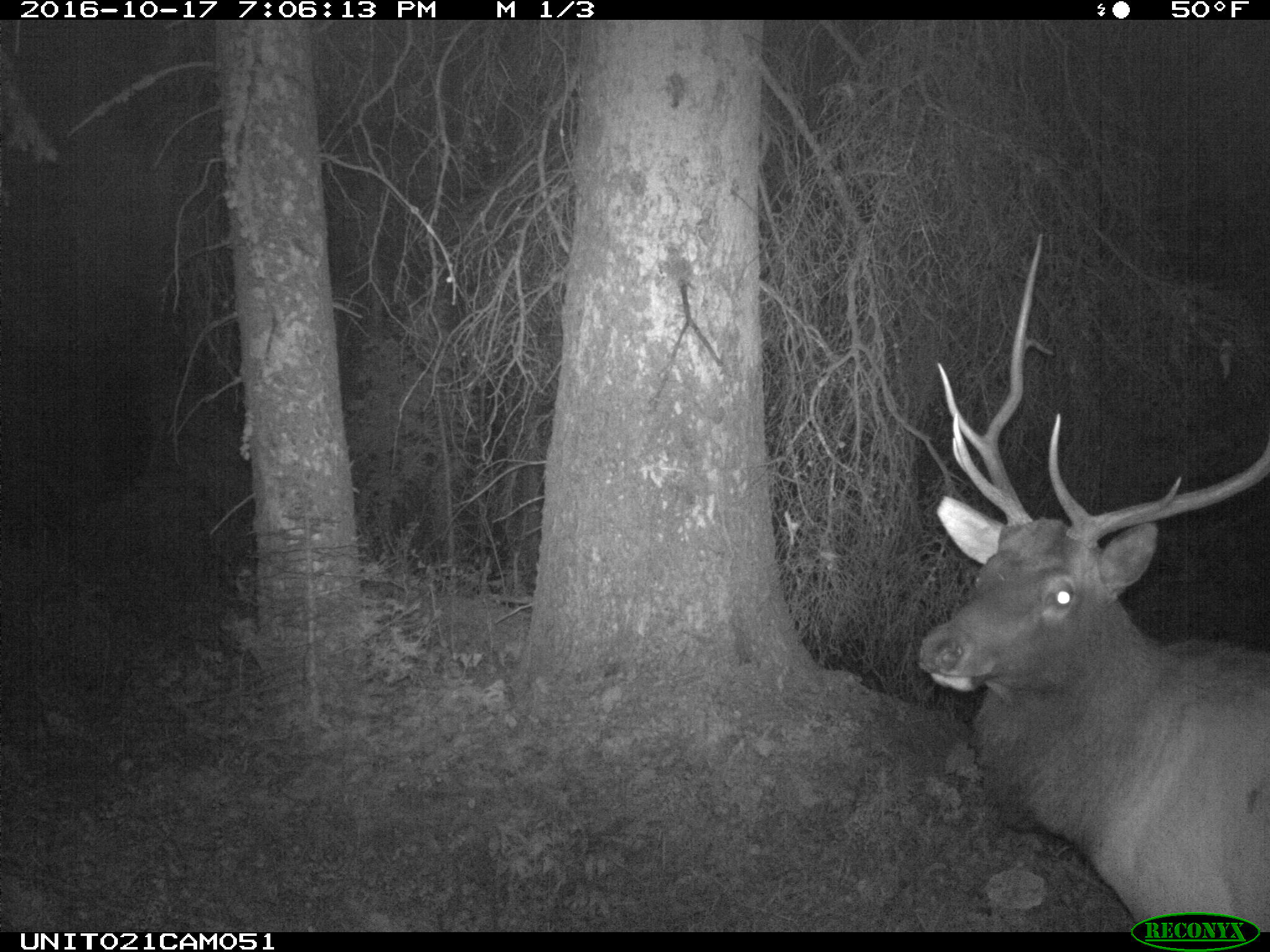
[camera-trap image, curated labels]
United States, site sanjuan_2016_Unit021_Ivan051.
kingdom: Animalia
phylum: Chordata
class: Mammalia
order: Artiodactyla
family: Cervidae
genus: Cervus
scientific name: Cervus elaphus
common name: red deer